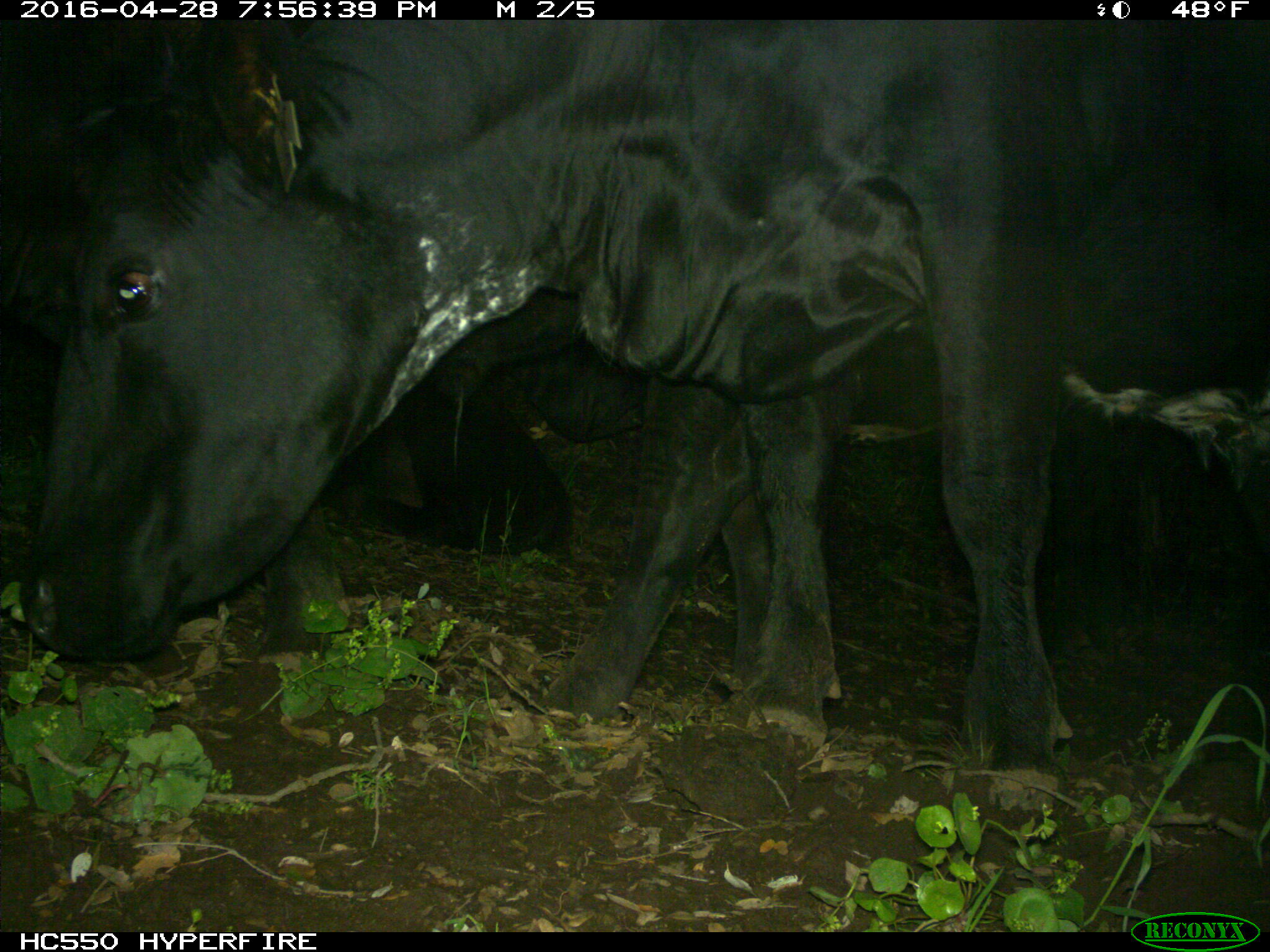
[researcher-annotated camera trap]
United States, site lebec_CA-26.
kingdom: Animalia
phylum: Chordata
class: Mammalia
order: Artiodactyla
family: Bovidae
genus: Bos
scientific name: Bos taurus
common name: domestic cow